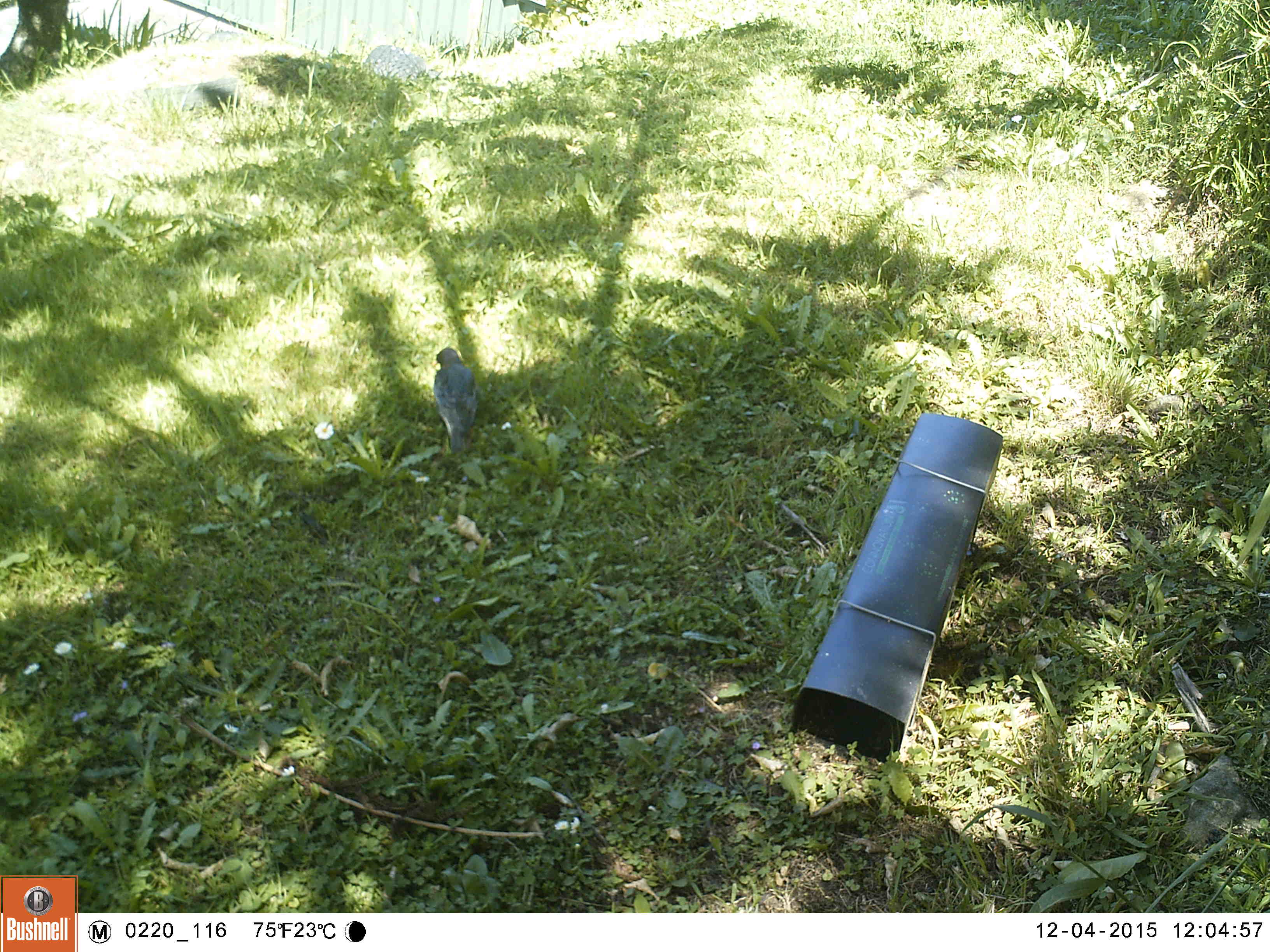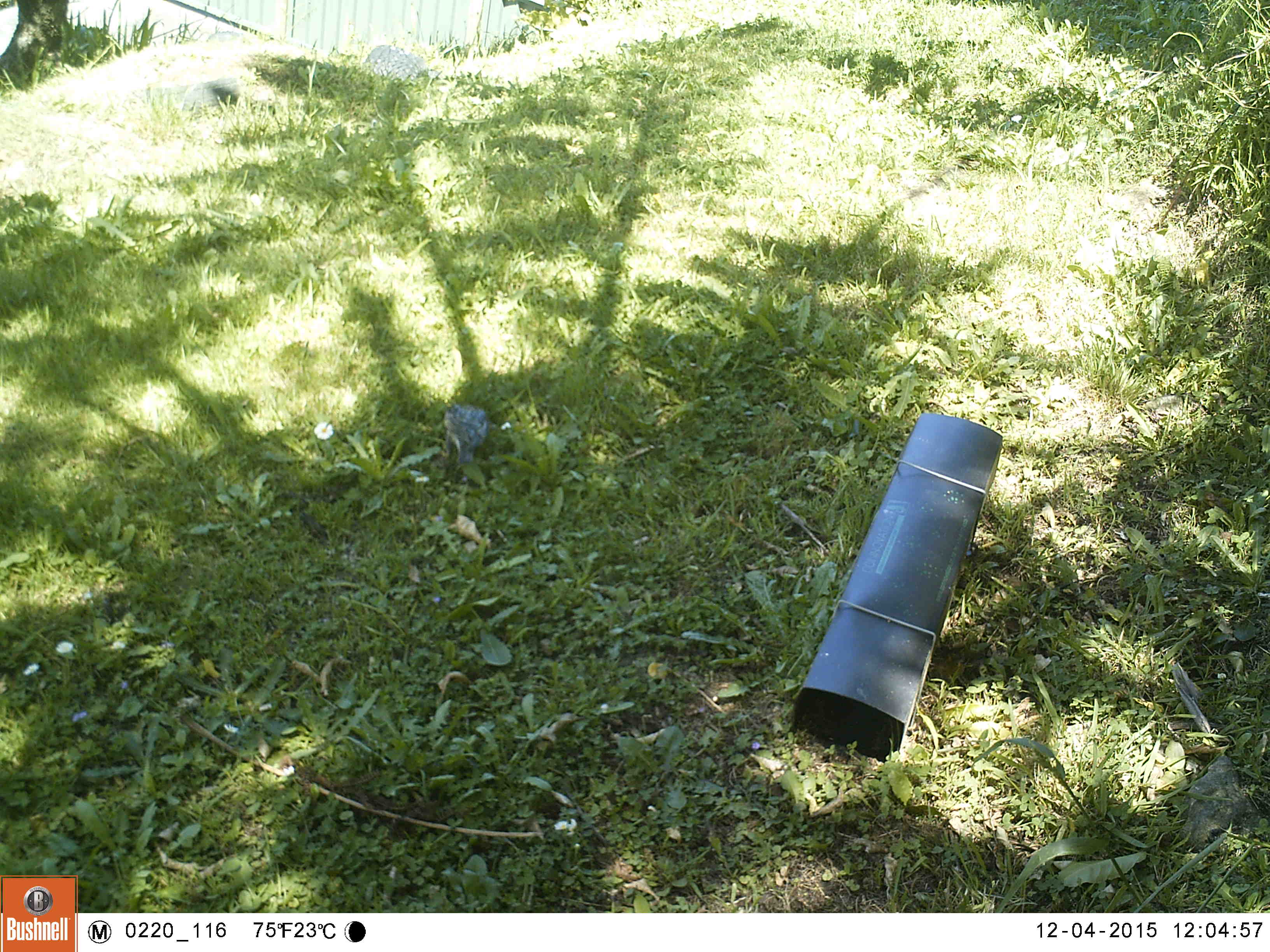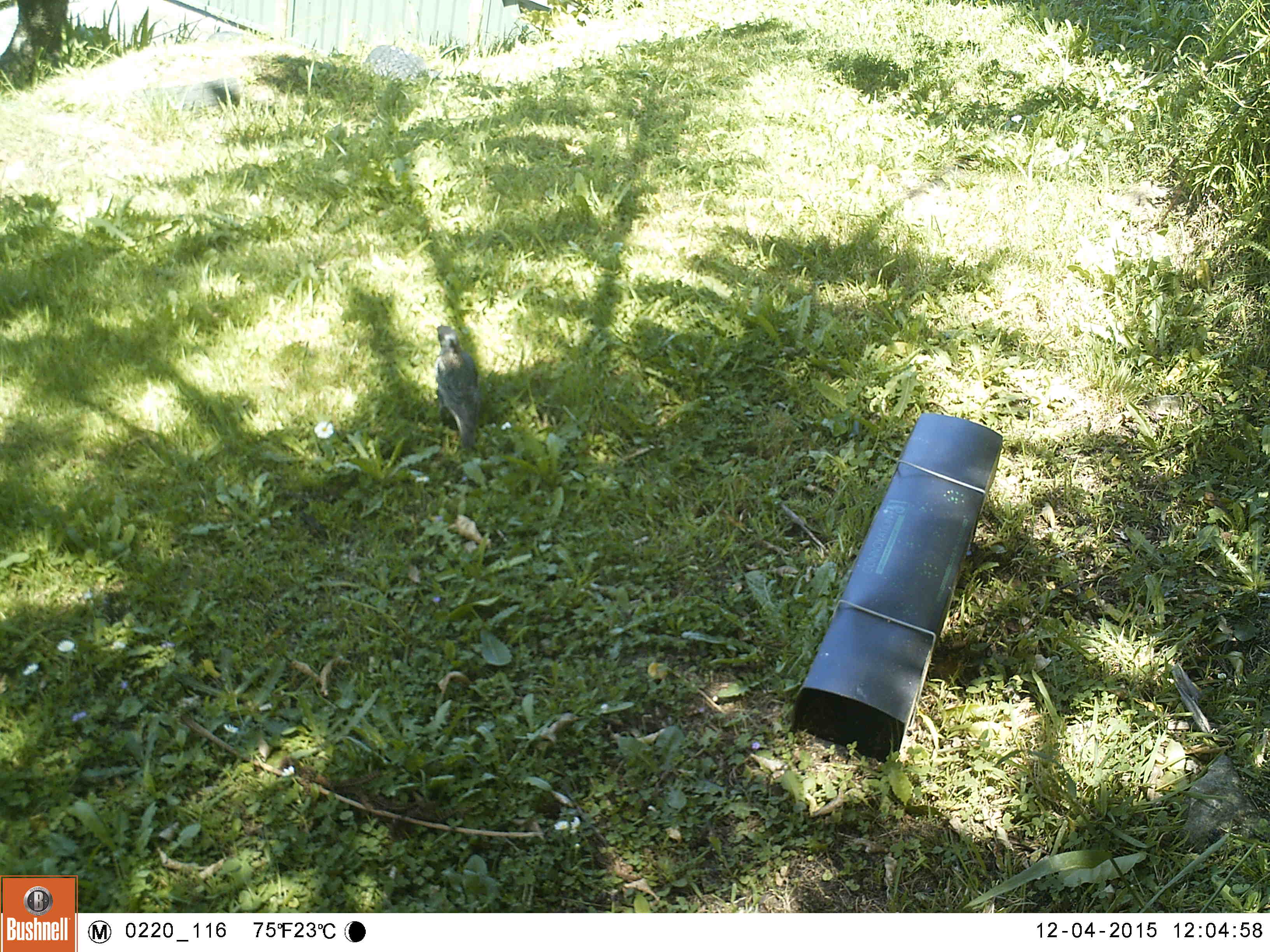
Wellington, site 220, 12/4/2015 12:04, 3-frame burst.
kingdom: Animalia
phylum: Chordata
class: Aves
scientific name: Aves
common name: bird